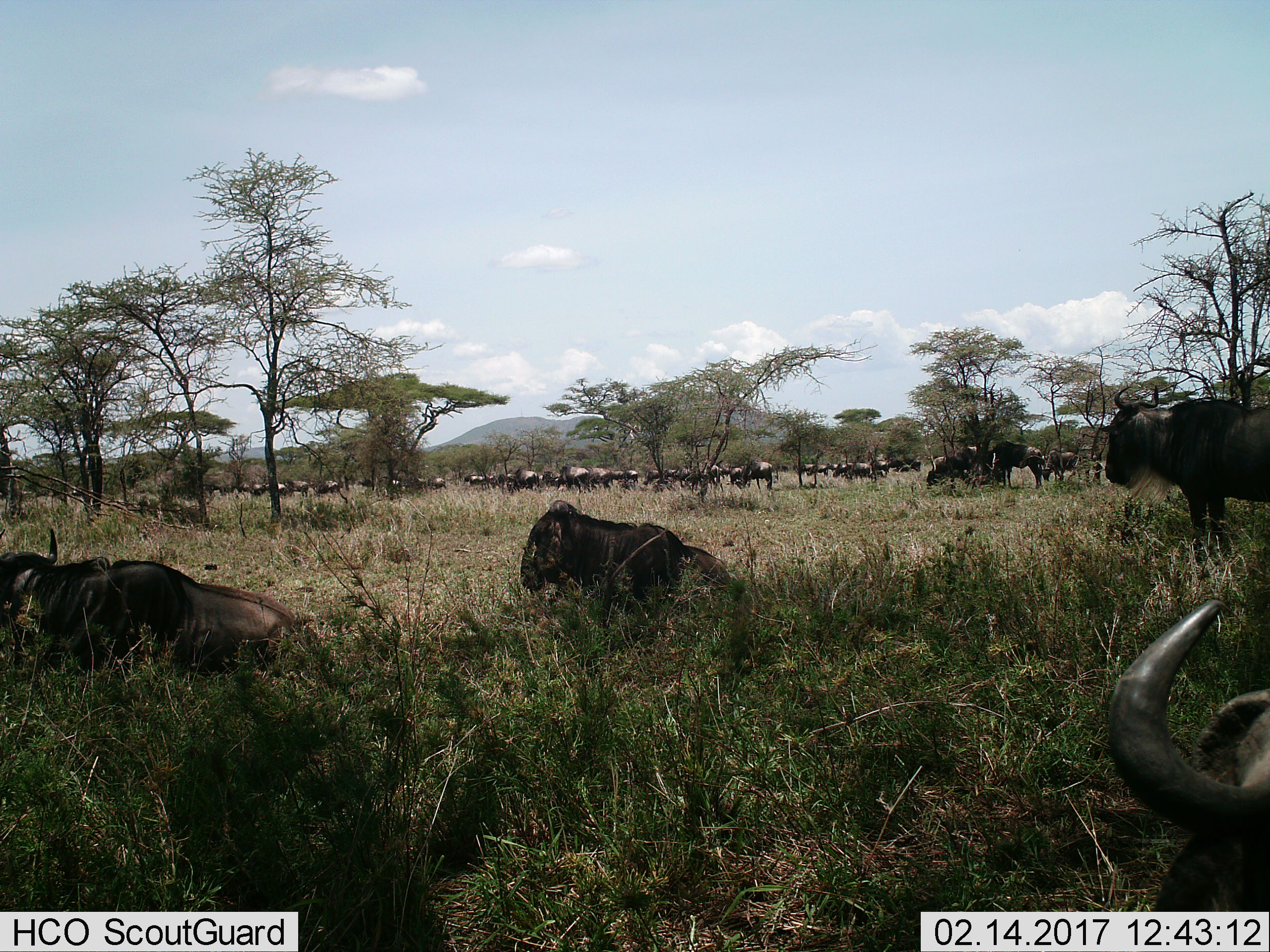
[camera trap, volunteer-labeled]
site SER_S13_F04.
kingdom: Animalia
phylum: Chordata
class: Mammalia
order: Artiodactyla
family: Bovidae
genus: Connochaetes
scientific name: Connochaetes taurinus taurinus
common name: blue wildebeest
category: wildebeestblue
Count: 11-50.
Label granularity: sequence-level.